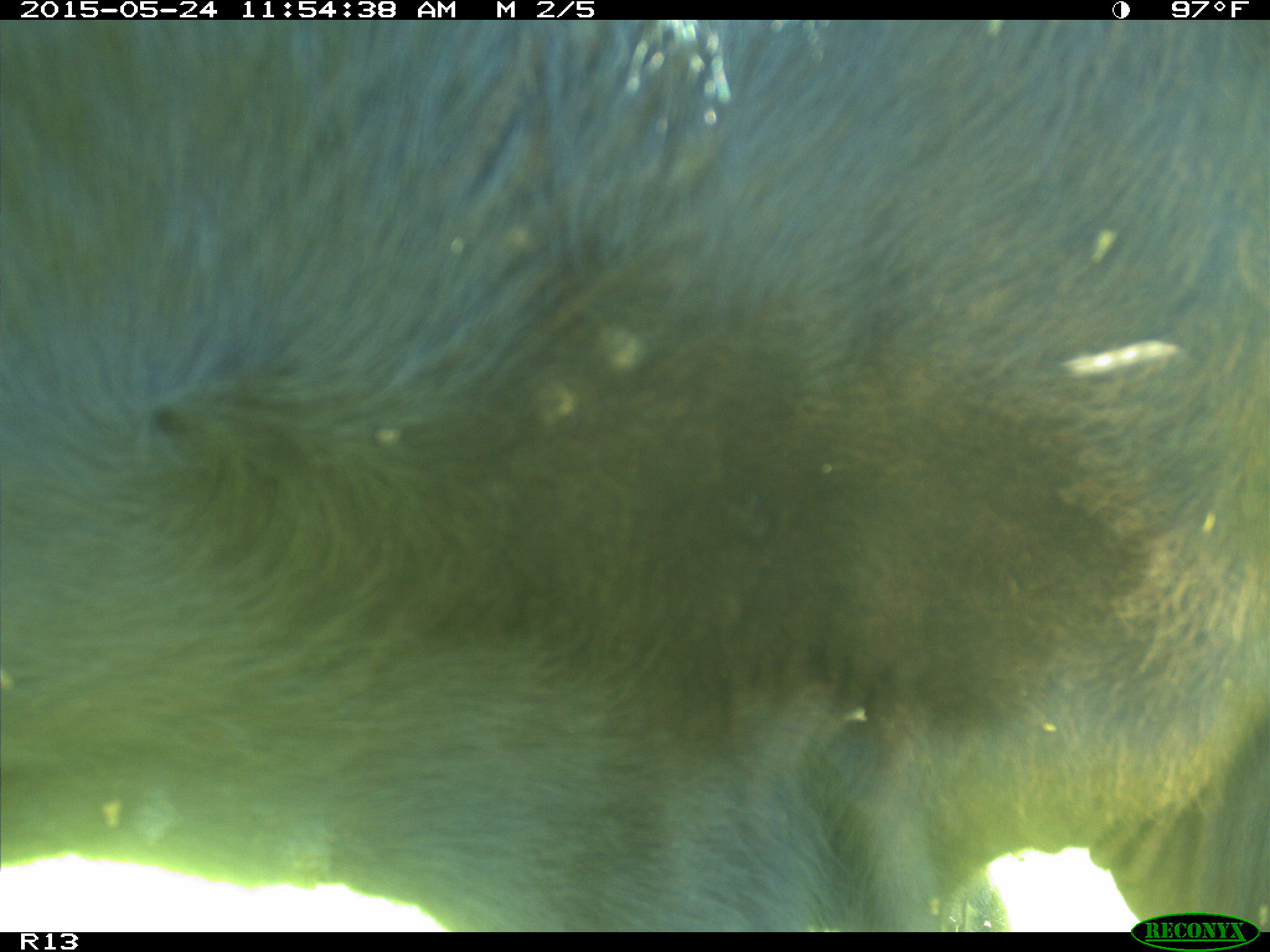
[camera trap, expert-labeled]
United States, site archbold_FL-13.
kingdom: Animalia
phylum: Chordata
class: Mammalia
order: Artiodactyla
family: Bovidae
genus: Bos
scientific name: Bos taurus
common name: domestic cow